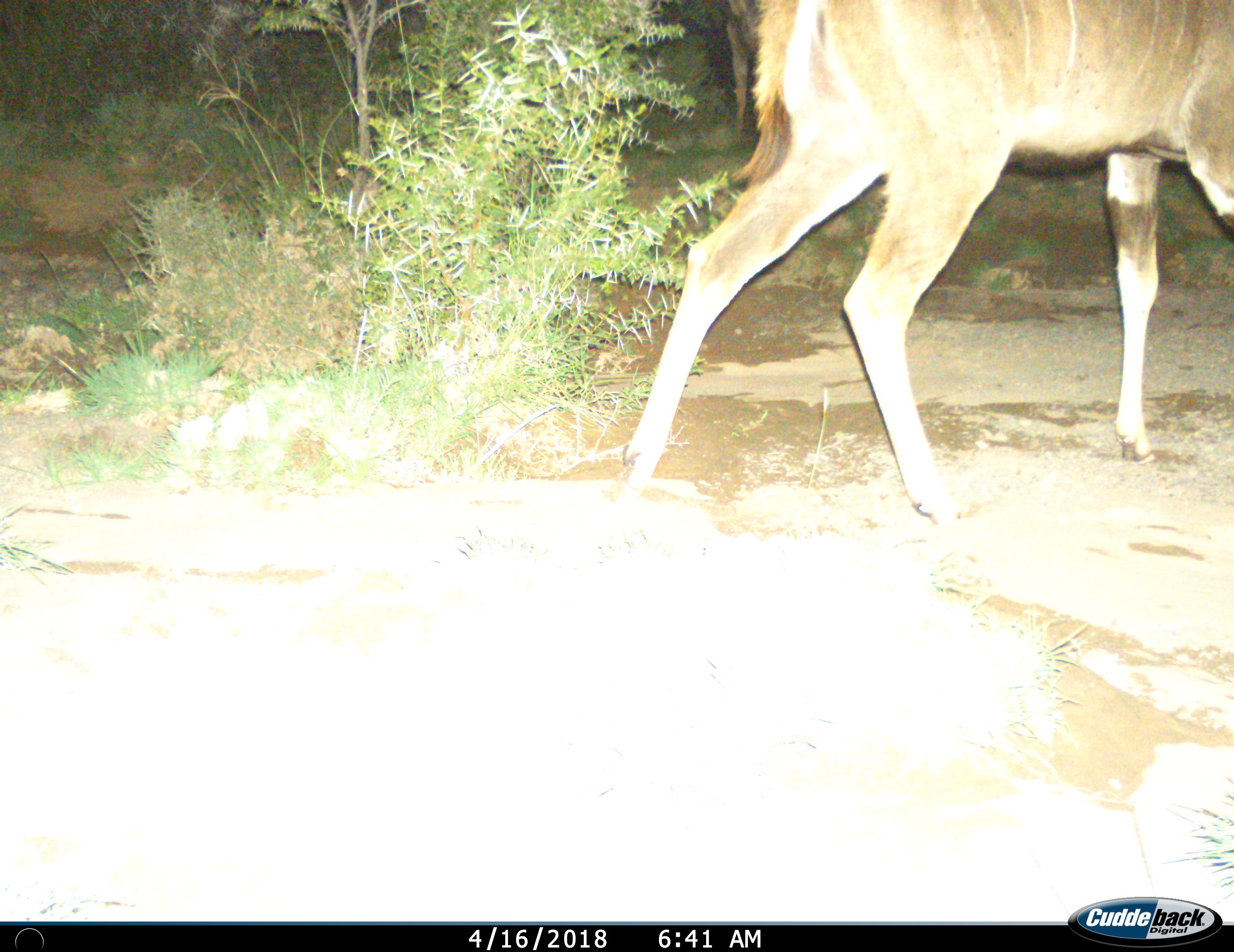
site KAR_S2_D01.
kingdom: Animalia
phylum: Chordata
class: Mammalia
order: Artiodactyla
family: Bovidae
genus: Tragelaphus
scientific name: Tragelaphus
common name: kudu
Kudu (Tragelaphus), count 1. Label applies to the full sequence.